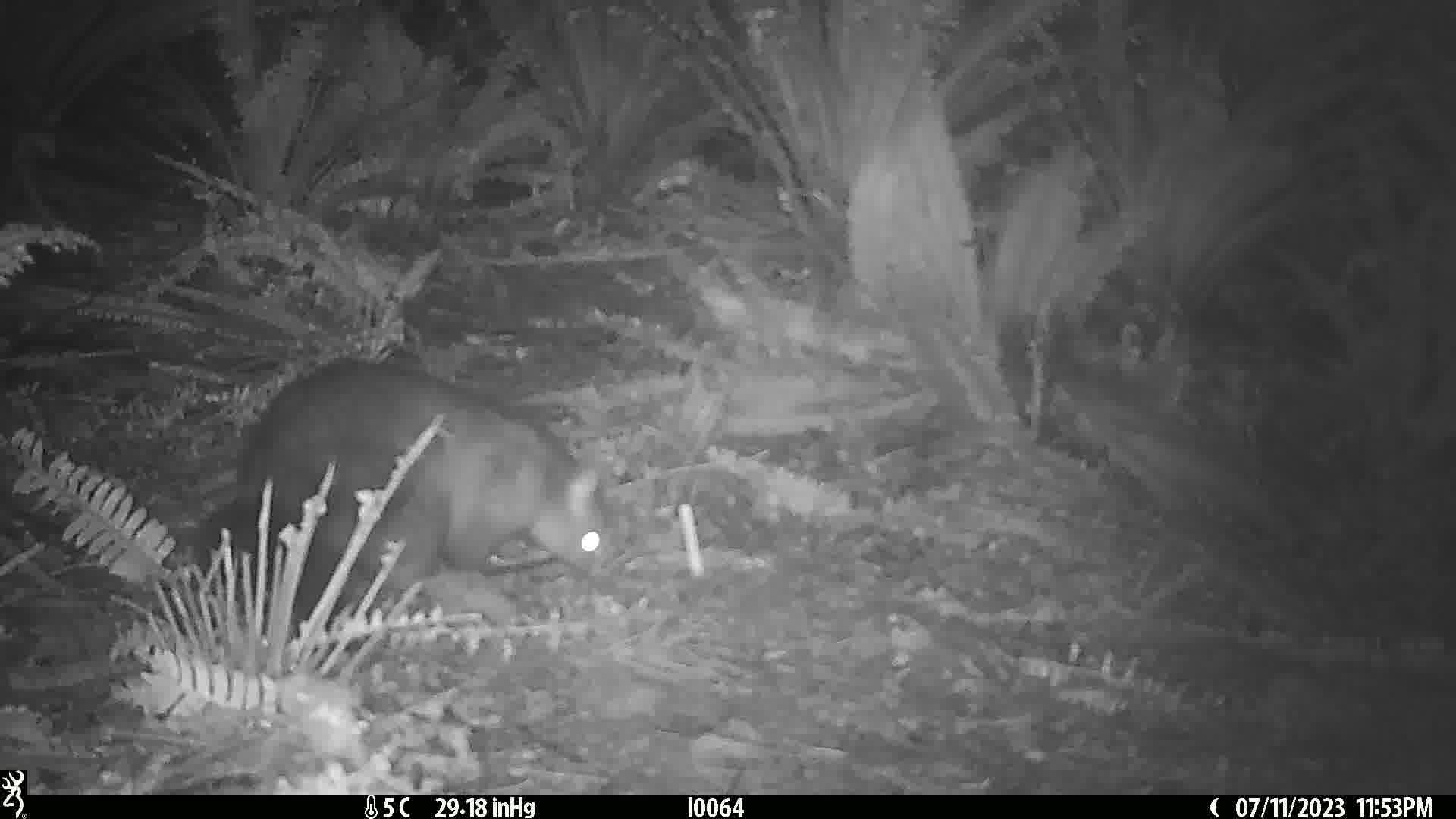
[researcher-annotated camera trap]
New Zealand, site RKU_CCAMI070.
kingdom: Animalia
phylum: Chordata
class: Mammalia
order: Diprotodontia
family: Phalangeridae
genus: Trichosurus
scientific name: Trichosurus vulpecula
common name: common brushtail possum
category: possum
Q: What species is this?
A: Possum (common brushtail possum) (Trichosurus vulpecula).